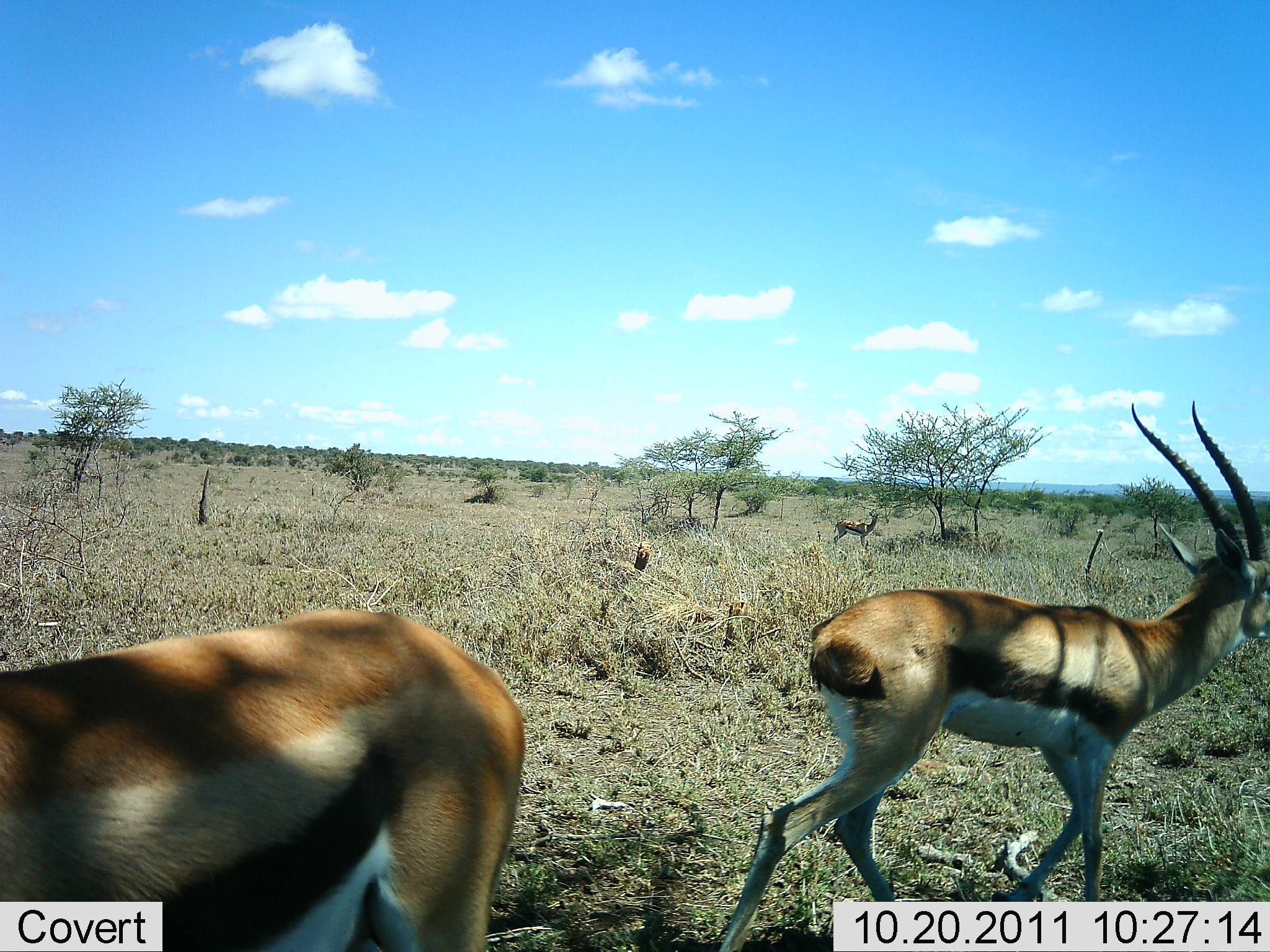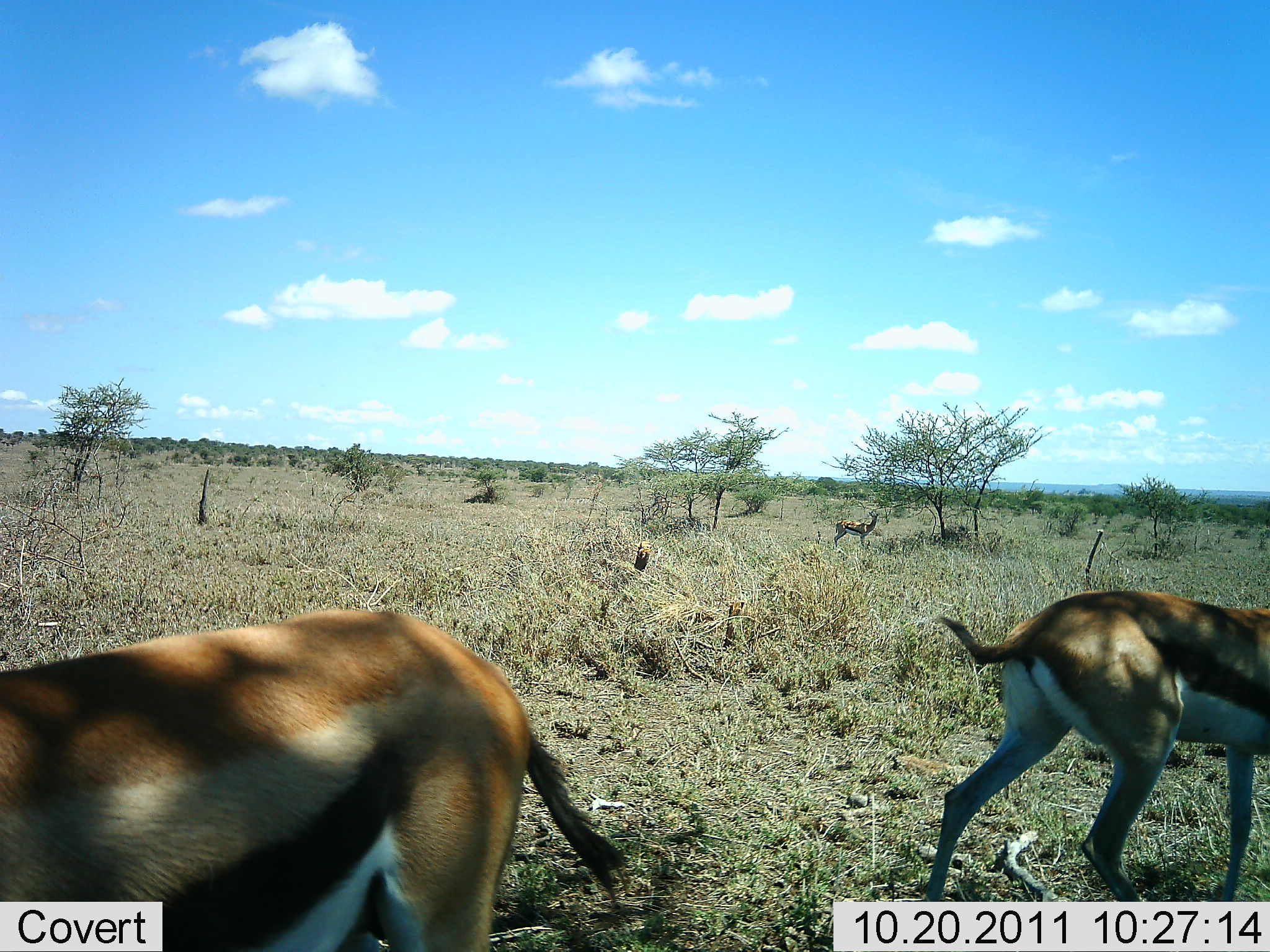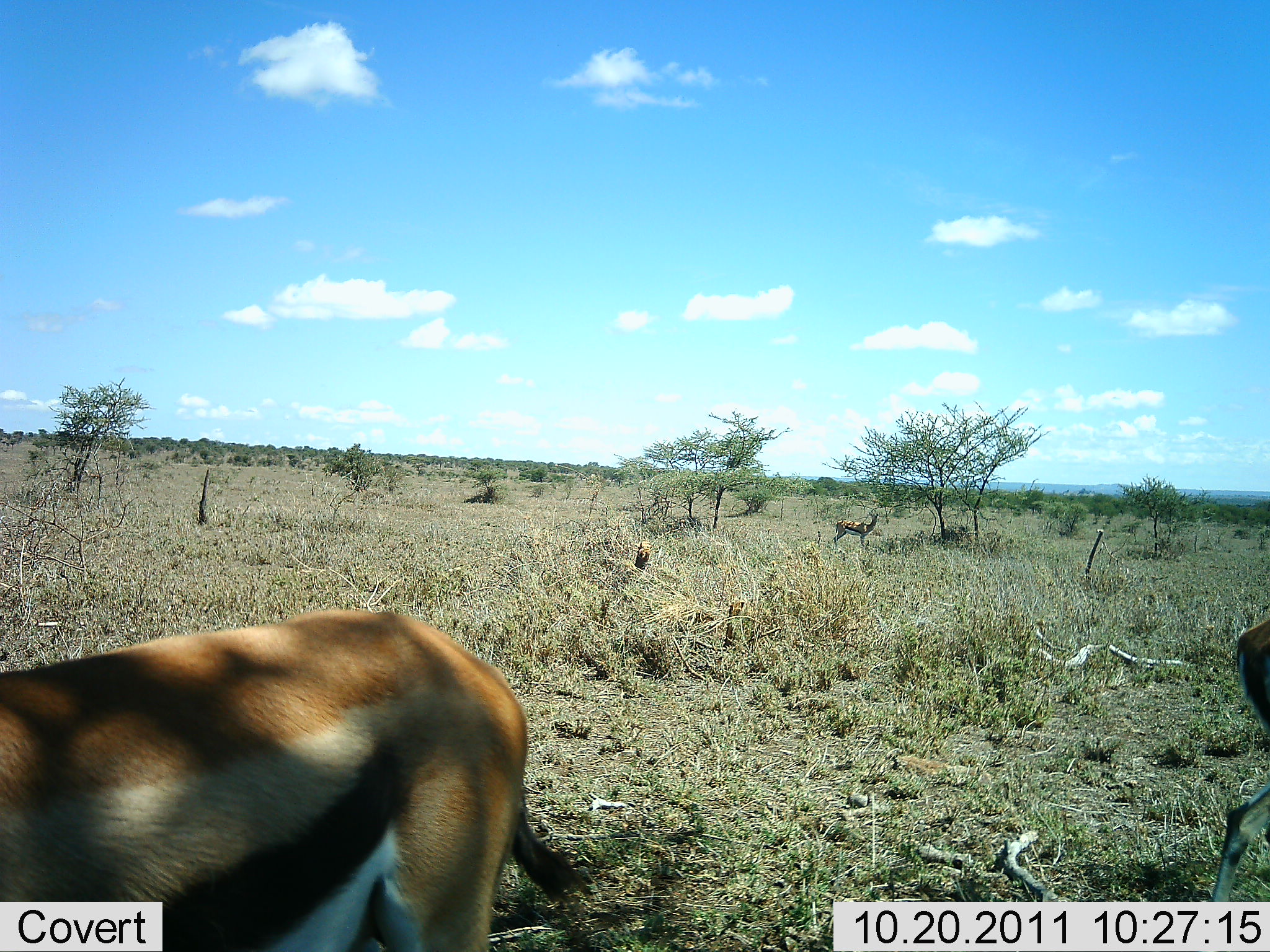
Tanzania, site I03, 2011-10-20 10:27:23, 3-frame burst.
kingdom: Animalia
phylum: Chordata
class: Mammalia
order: Artiodactyla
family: Bovidae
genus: Eudorcas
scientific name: Eudorcas thomsonii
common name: thomson's gazelle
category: gazellethomsons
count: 3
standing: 50%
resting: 0%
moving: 86%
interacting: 0%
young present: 0%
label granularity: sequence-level